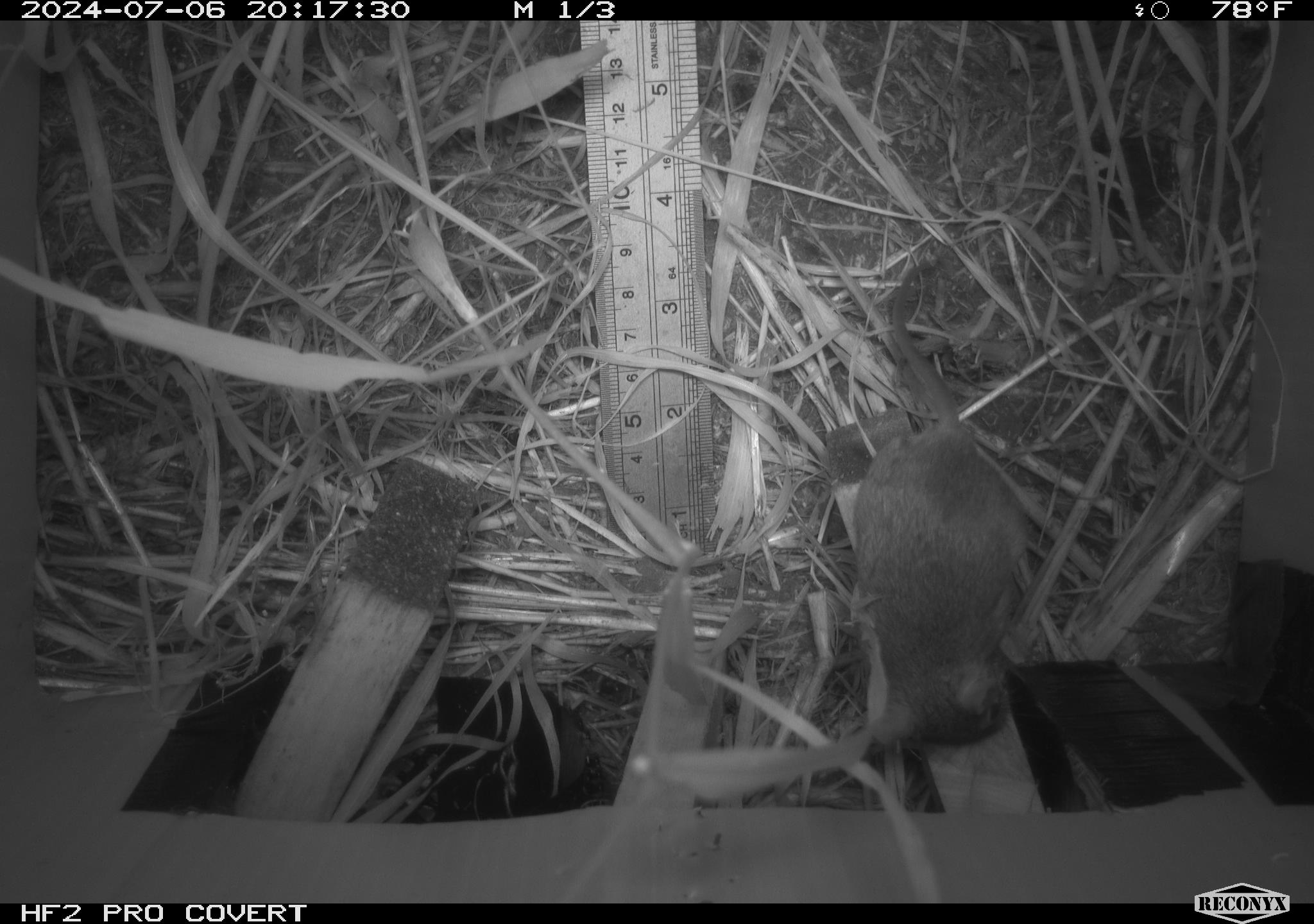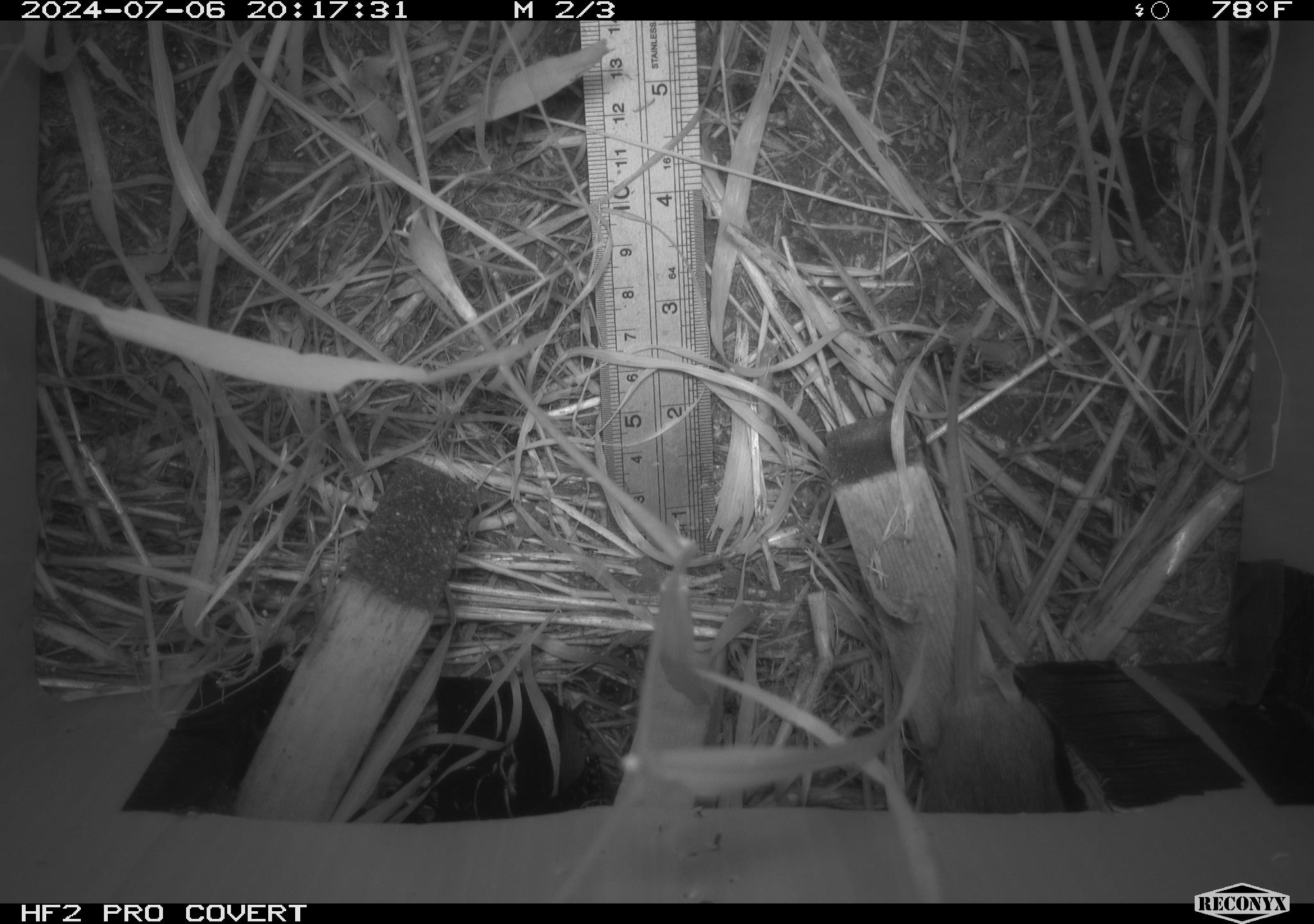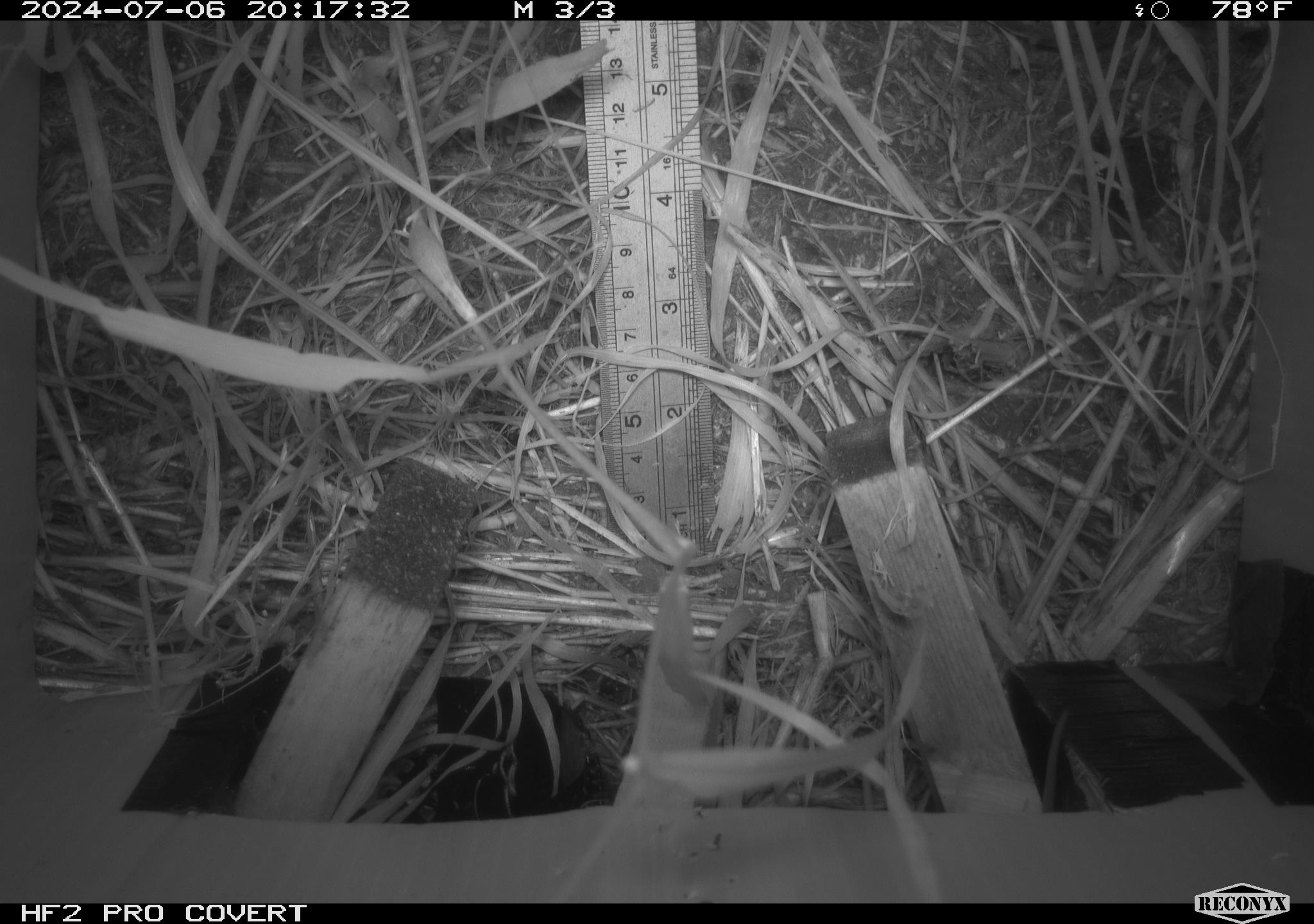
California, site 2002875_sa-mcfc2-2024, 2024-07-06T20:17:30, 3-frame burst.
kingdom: Animalia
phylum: Chordata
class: Mammalia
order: Rodentia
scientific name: Rodentia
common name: rodent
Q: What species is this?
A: Rodent (Rodentia).